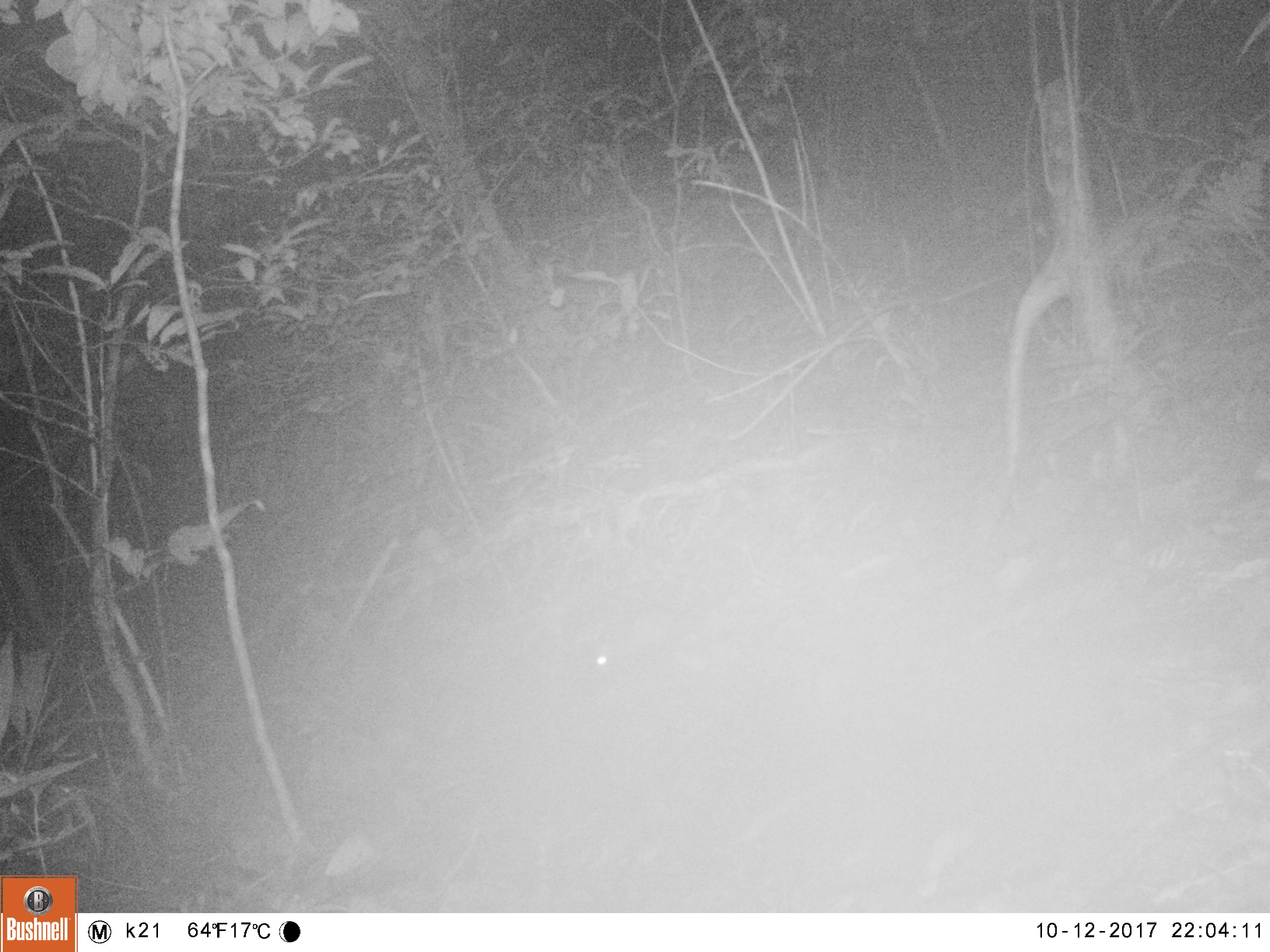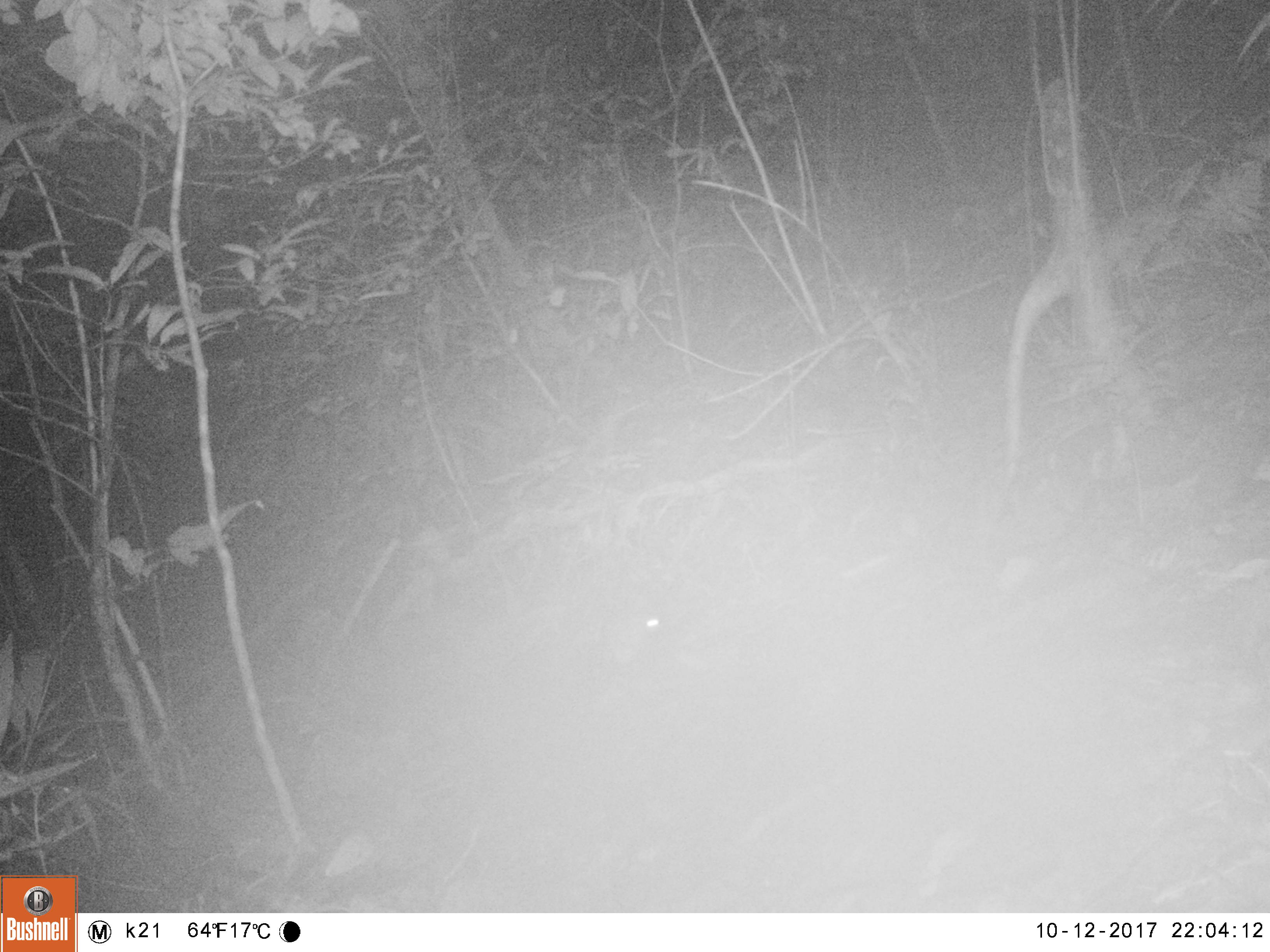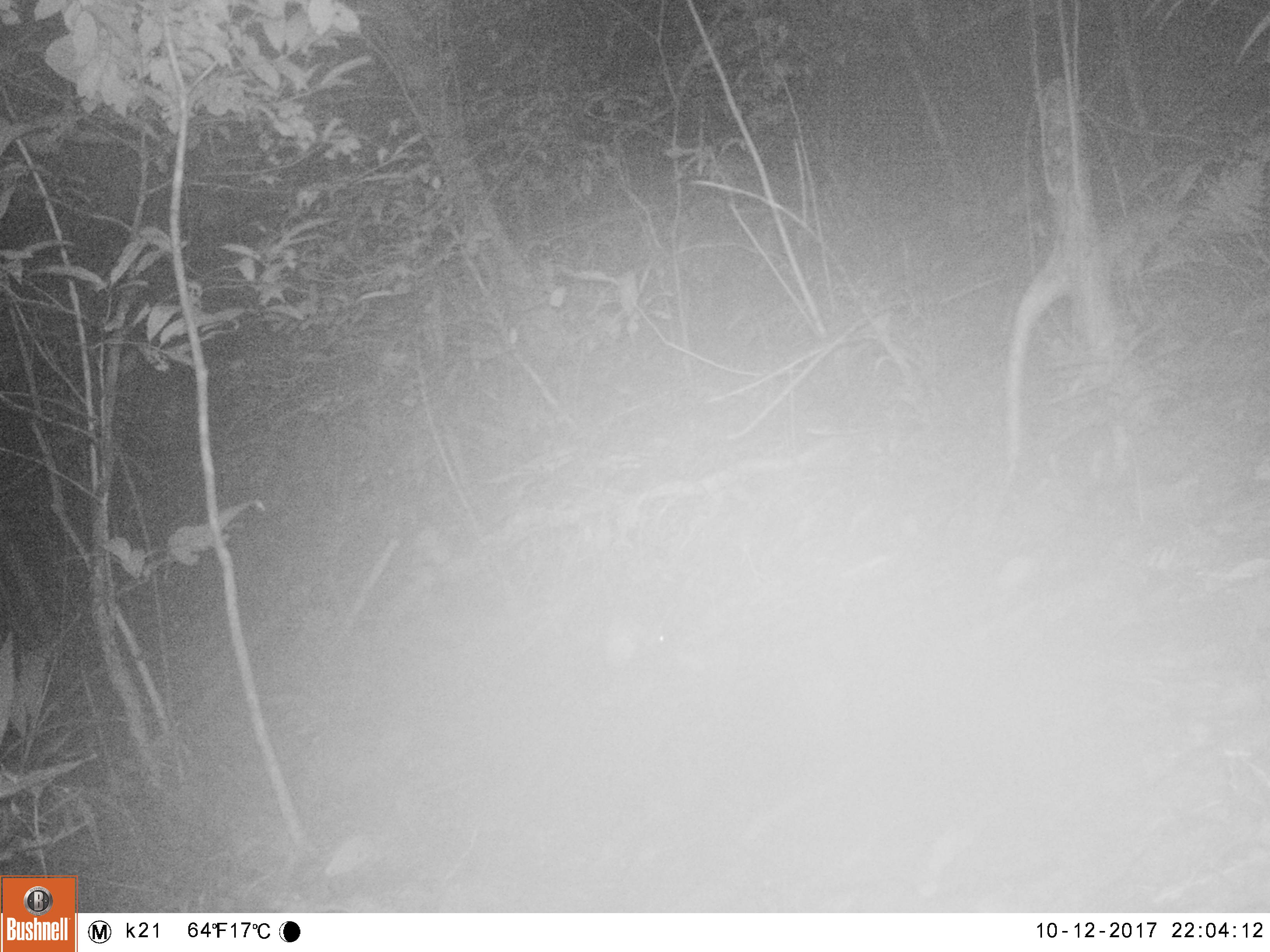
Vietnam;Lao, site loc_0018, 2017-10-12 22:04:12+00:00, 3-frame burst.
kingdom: Animalia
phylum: Chordata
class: Mammalia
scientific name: Mammalia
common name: mammal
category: unidentified small mammal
Unidentified small mammal (mammal) (Mammalia). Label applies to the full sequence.